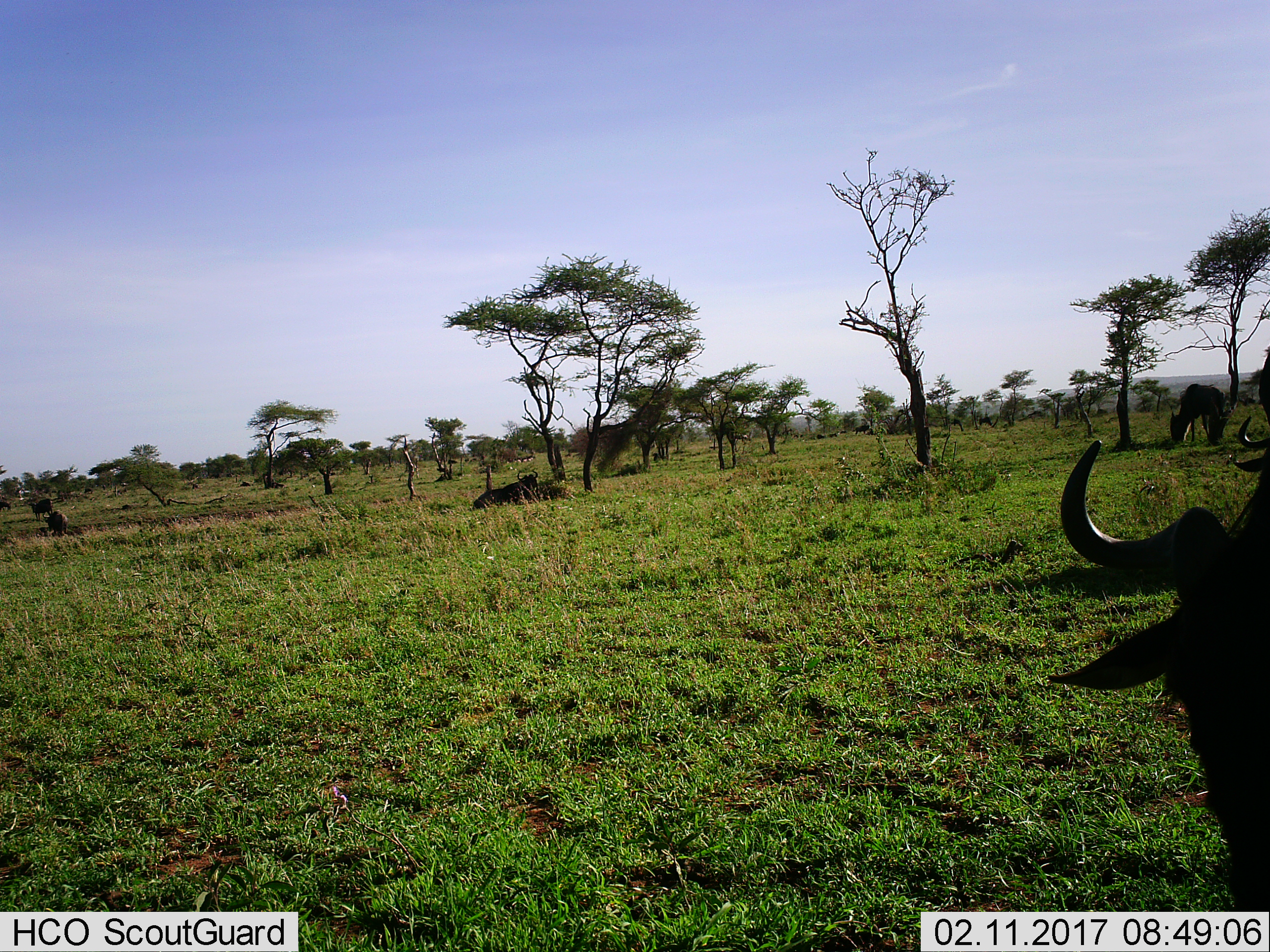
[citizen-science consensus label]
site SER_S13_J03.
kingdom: Animalia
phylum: Chordata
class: Mammalia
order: Artiodactyla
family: Bovidae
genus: Connochaetes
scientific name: Connochaetes taurinus taurinus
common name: blue wildebeest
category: wildebeestblue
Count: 7.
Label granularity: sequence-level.